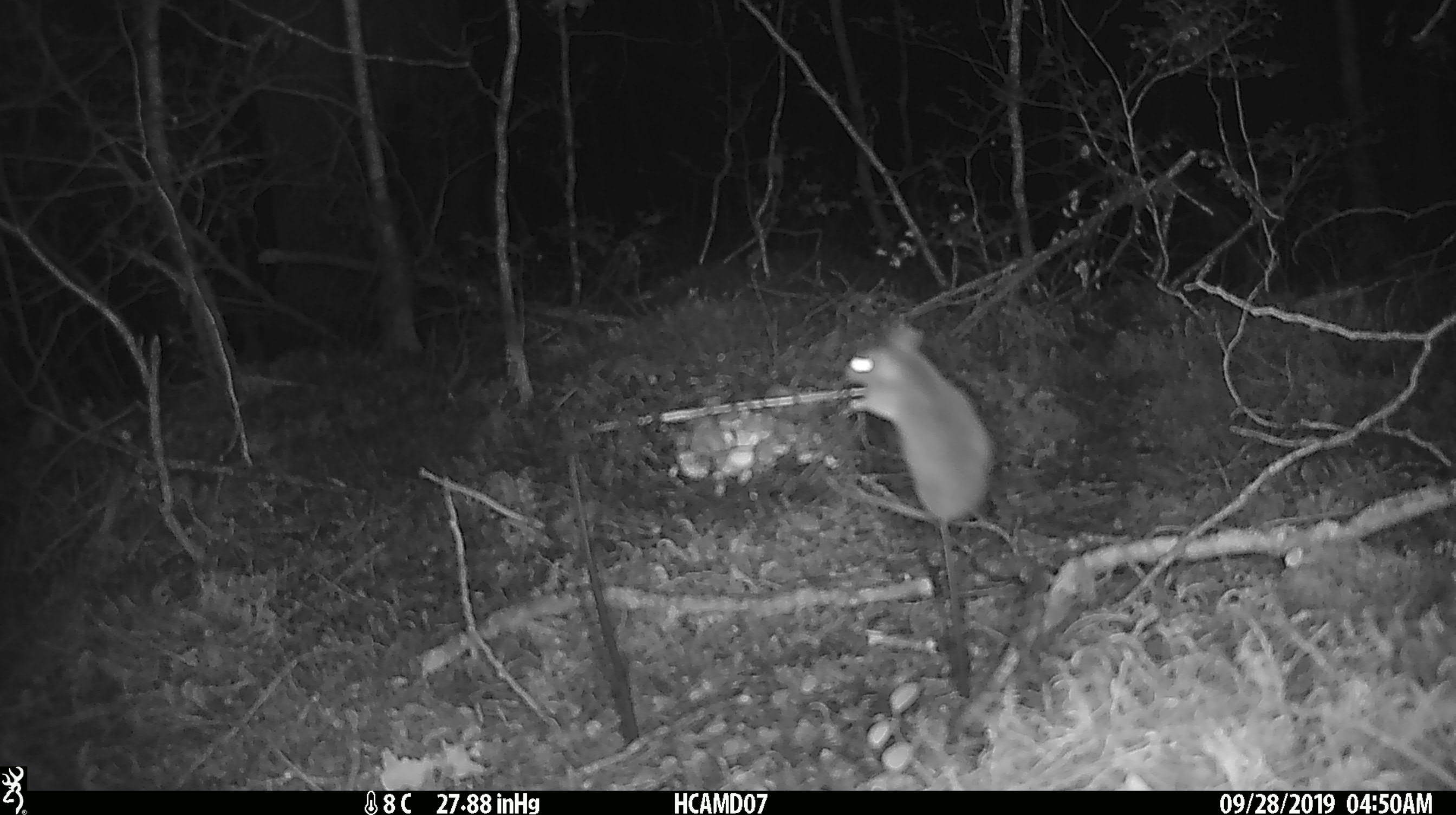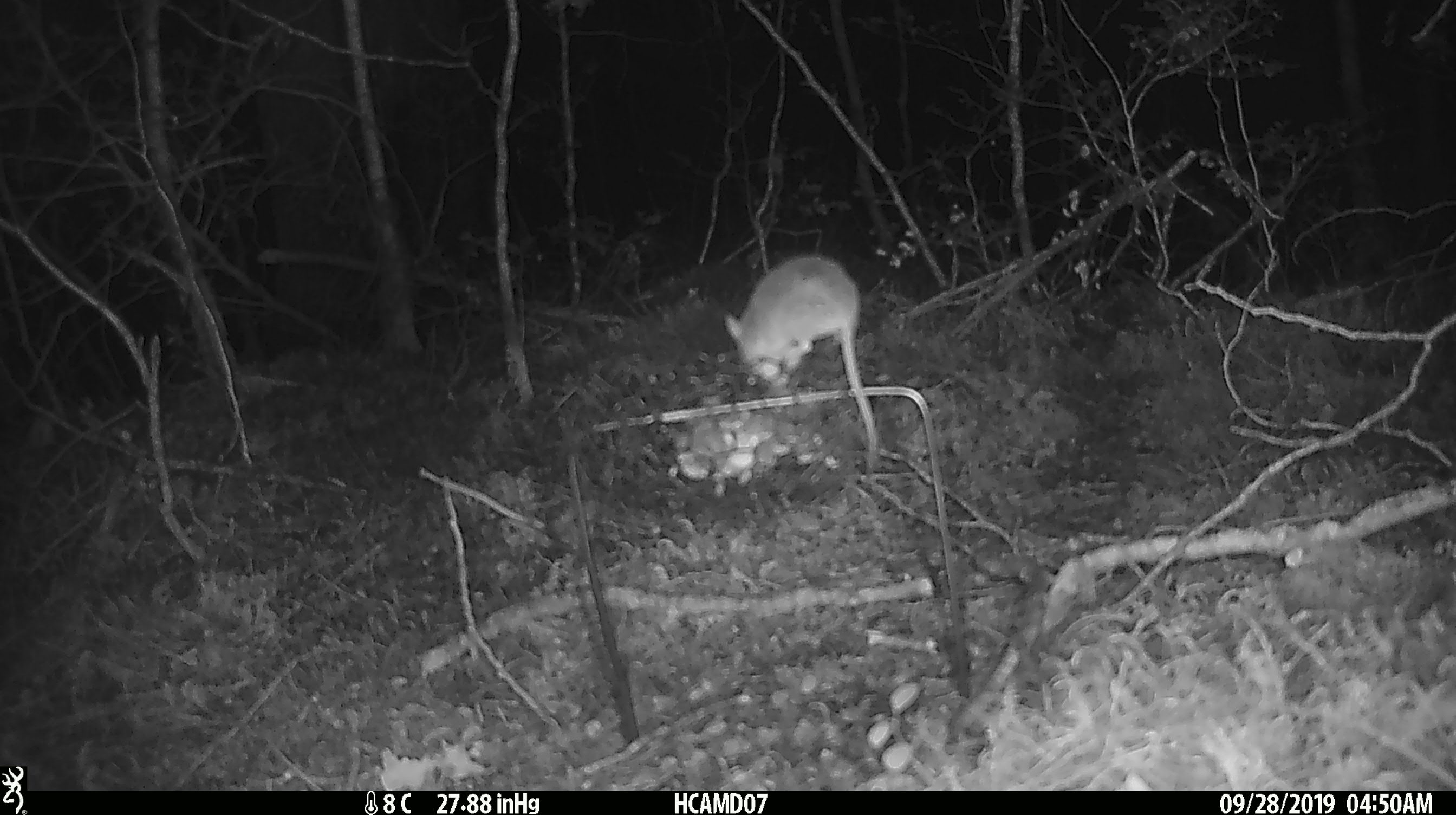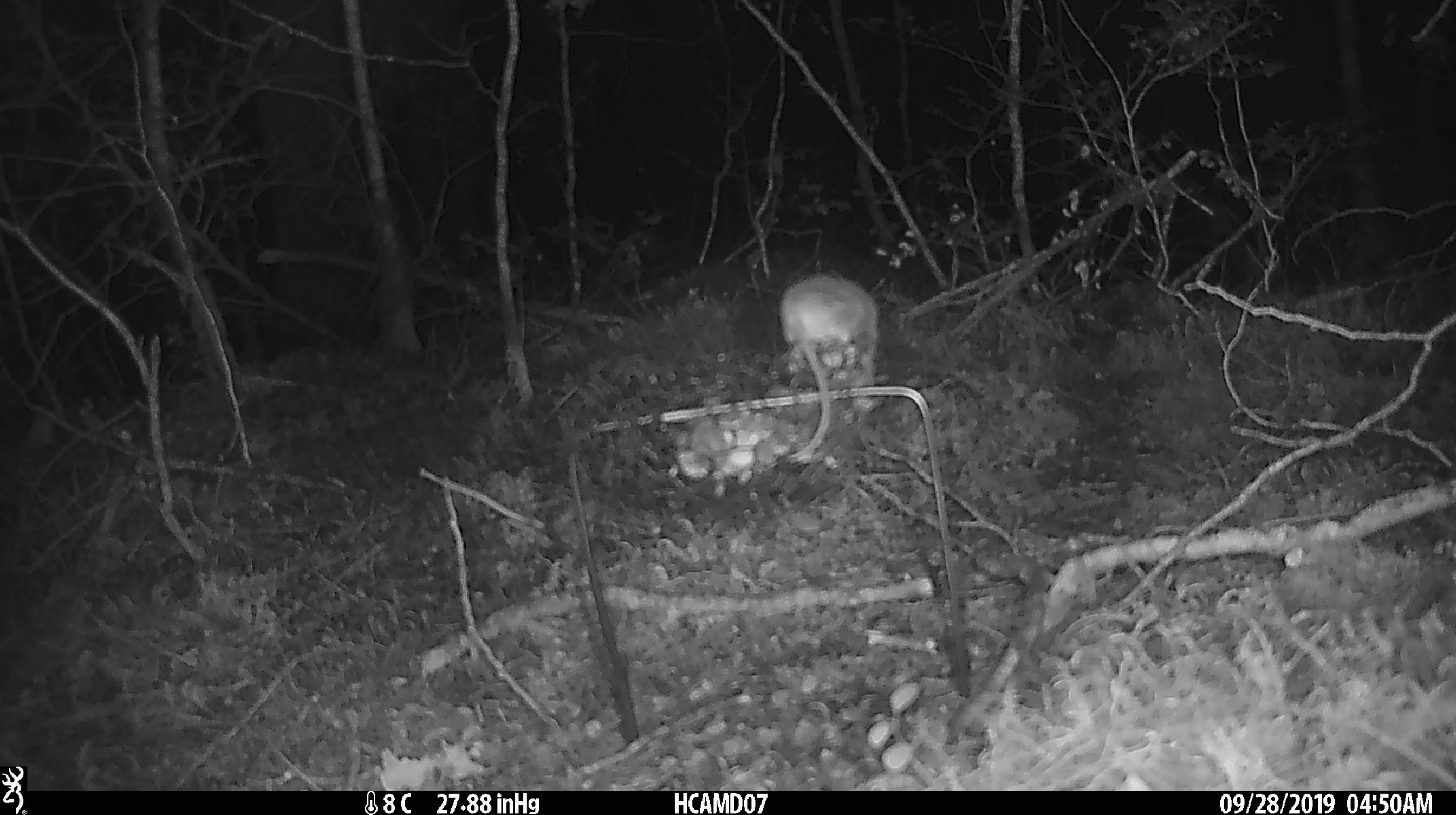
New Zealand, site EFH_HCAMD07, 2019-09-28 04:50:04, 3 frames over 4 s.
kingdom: Animalia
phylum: Chordata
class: Mammalia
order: Rodentia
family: Muridae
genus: Mus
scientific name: Mus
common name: mouse